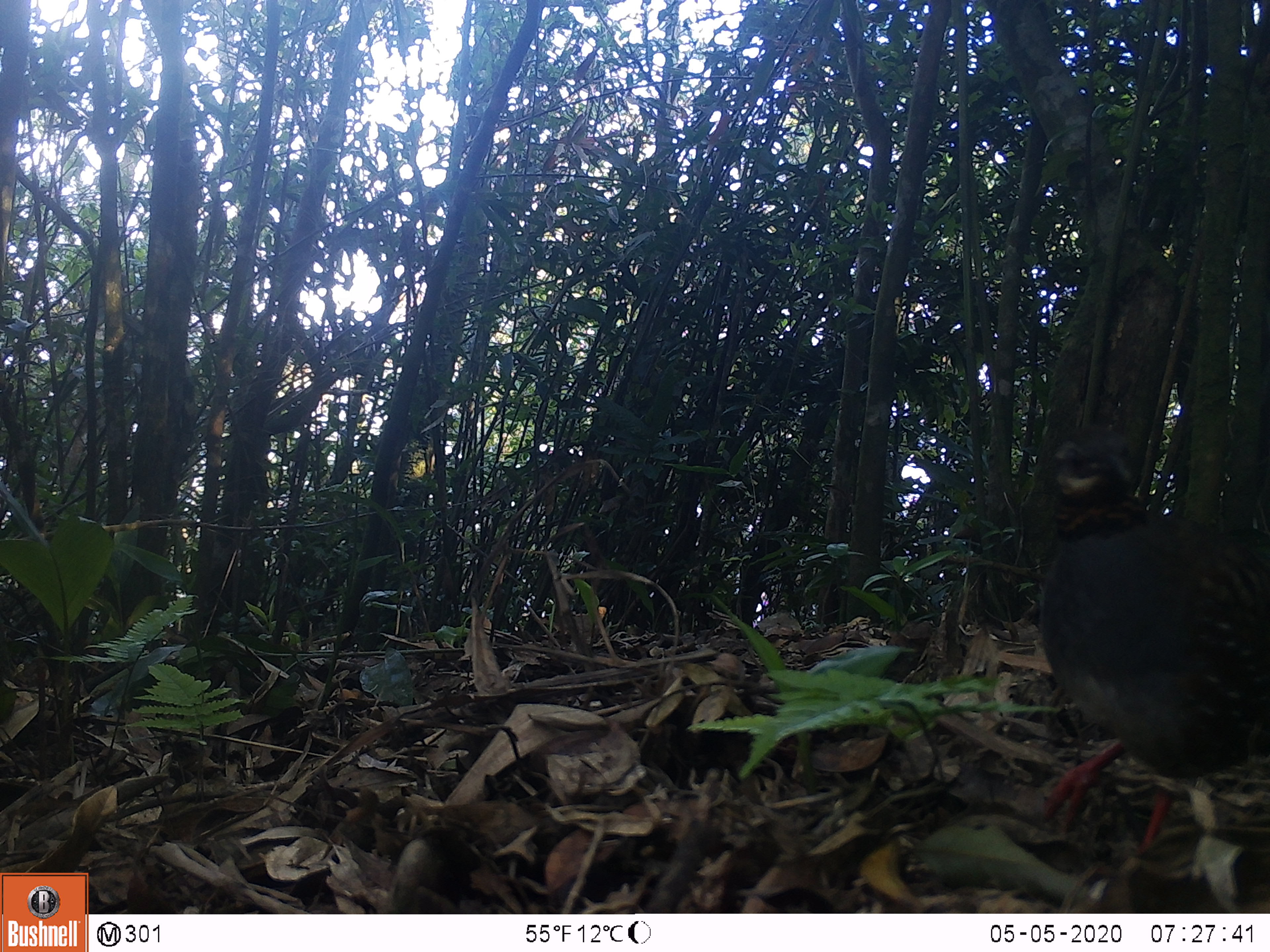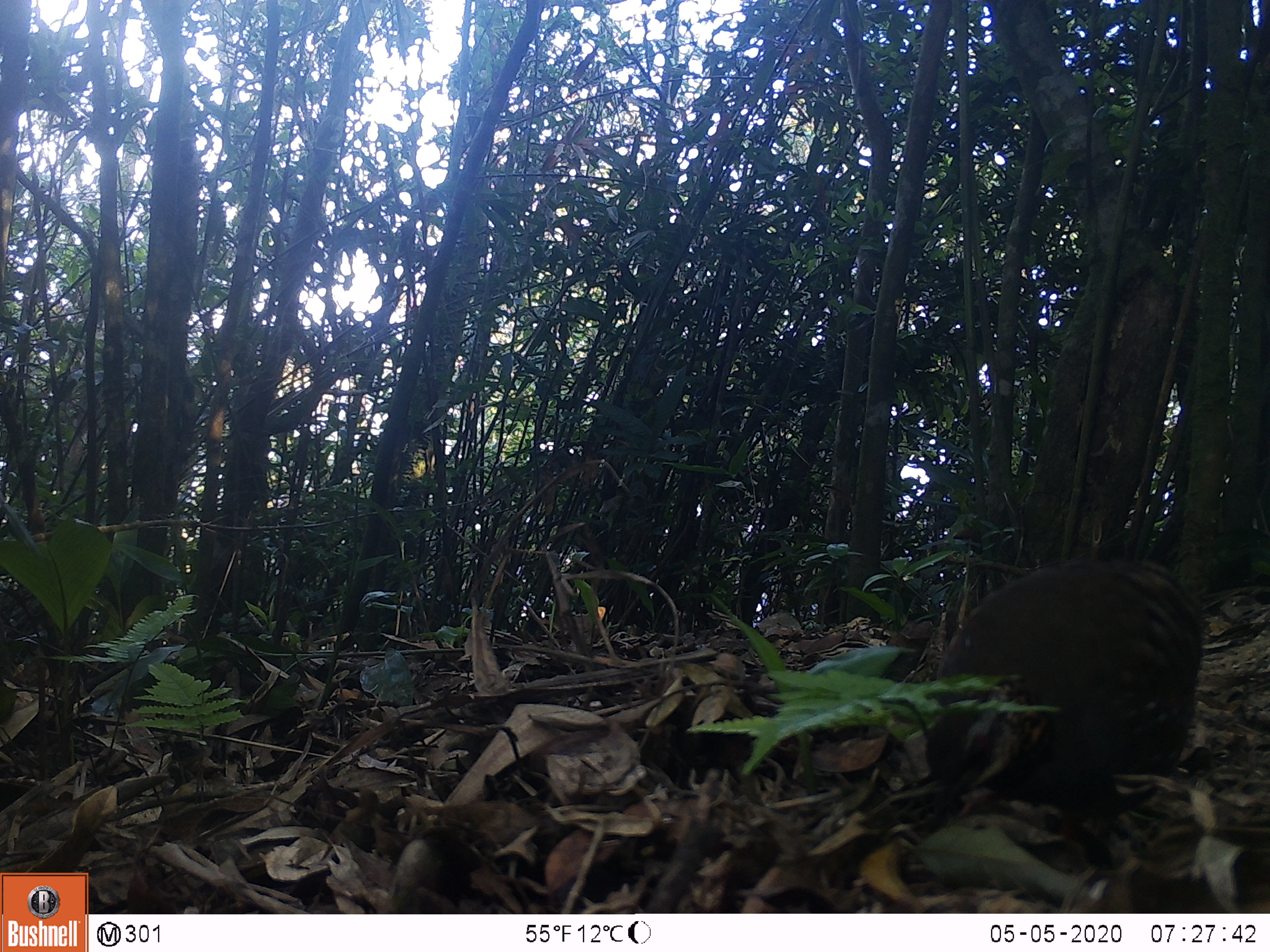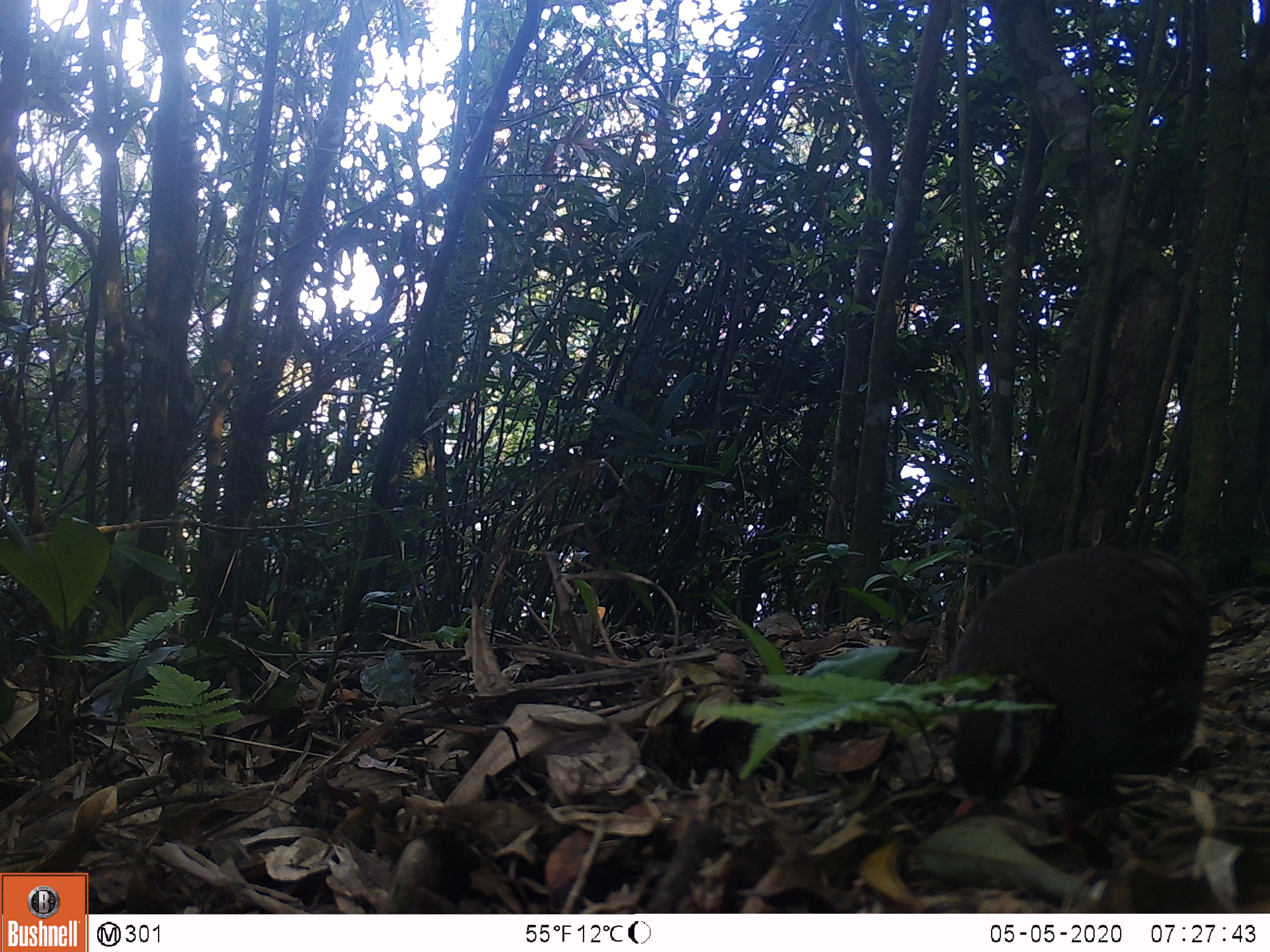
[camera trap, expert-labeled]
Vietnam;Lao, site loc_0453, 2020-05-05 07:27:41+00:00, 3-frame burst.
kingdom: Animalia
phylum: Chordata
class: Aves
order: Galliformes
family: Phasianidae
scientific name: Phasianidae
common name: partridge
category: unidentified partridge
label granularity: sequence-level